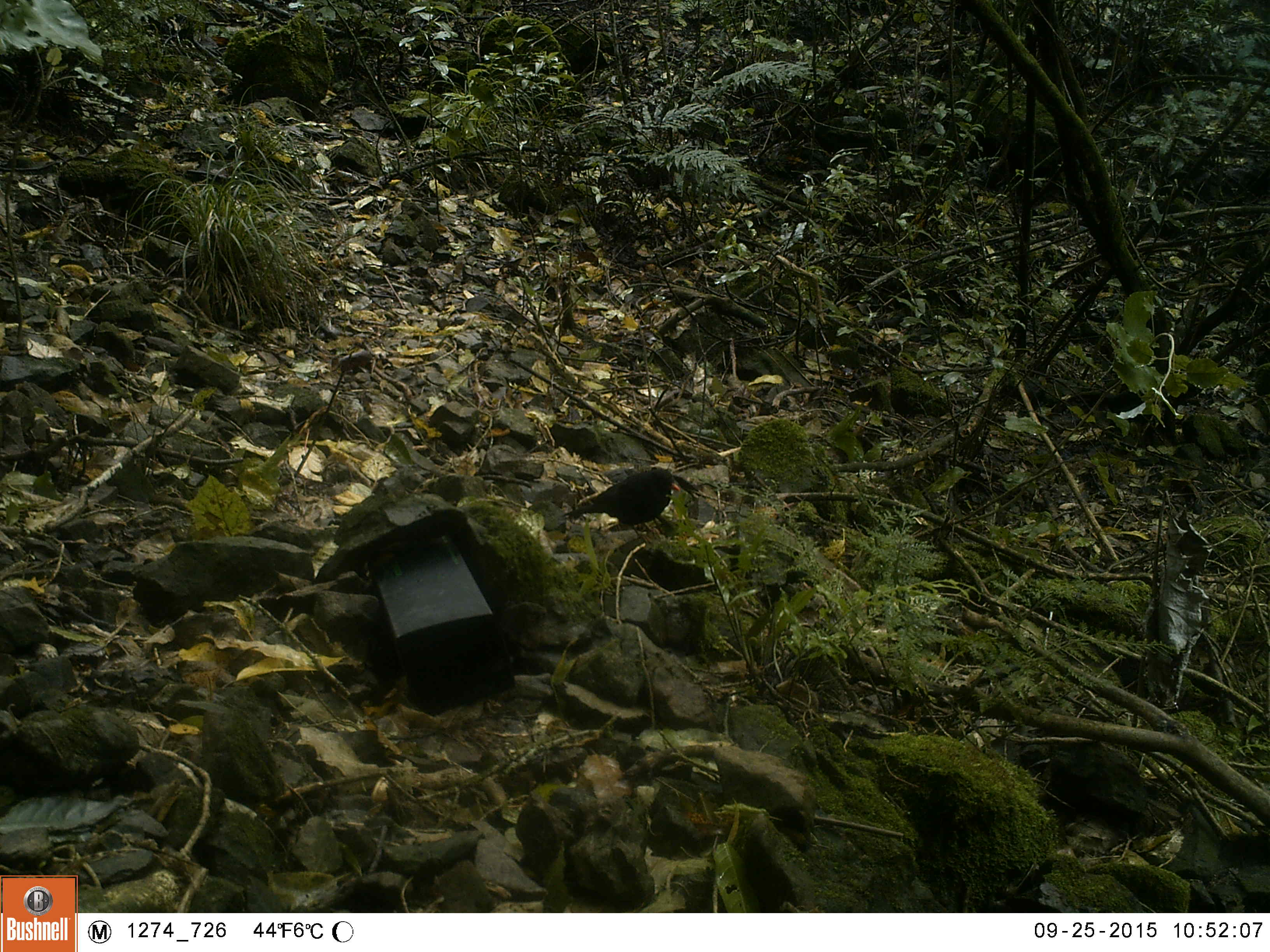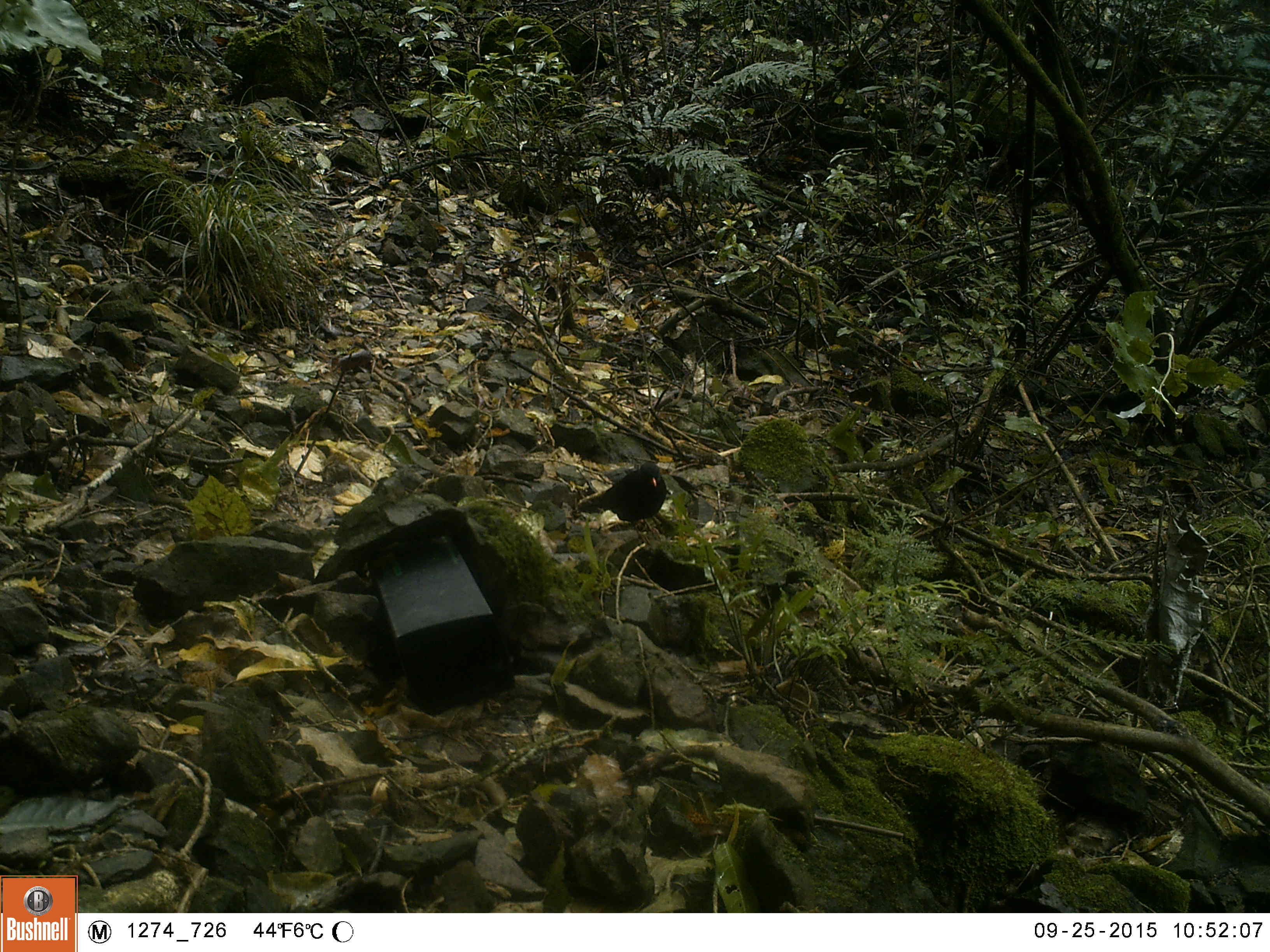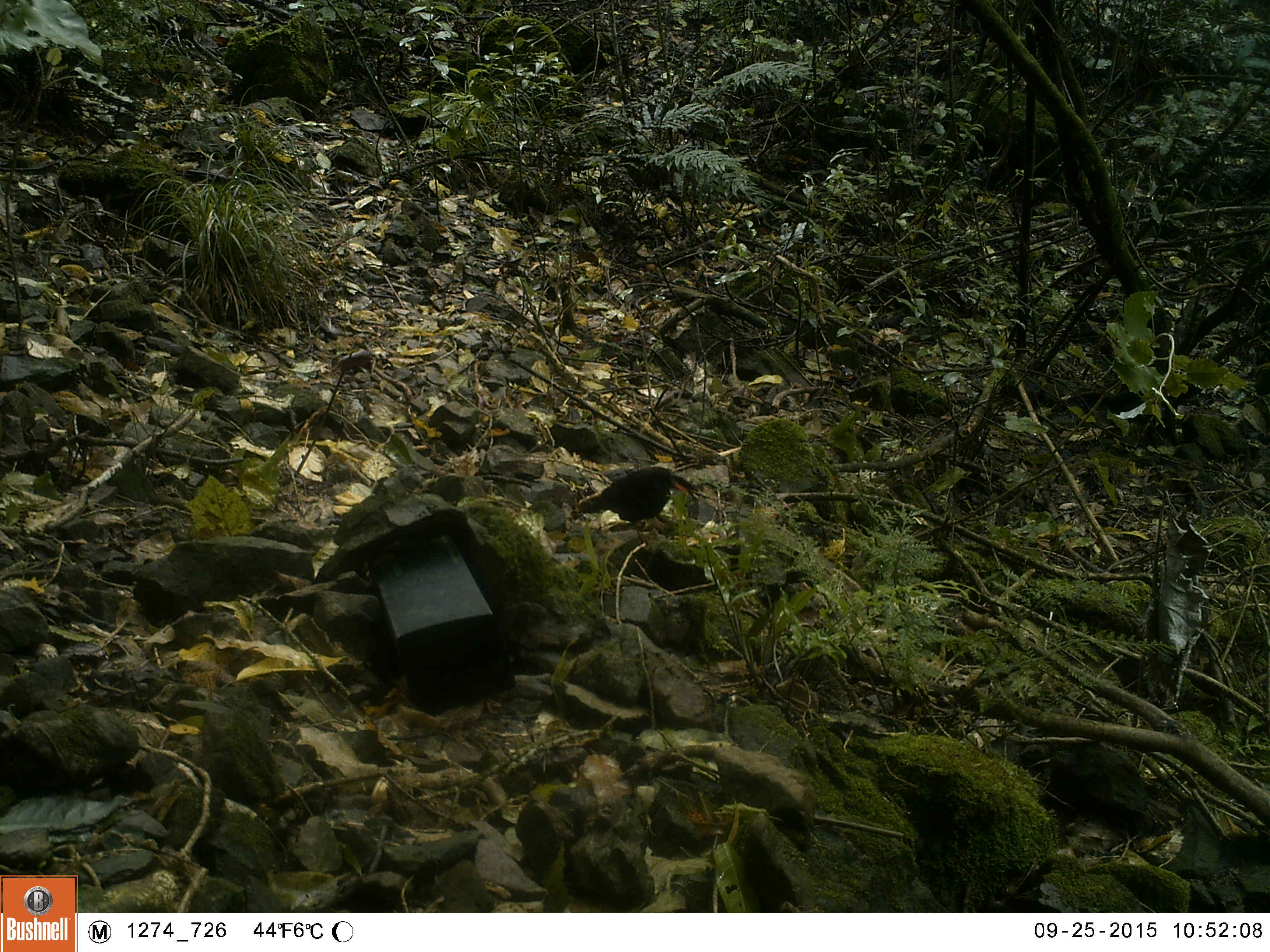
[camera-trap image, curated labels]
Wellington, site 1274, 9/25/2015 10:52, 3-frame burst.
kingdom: Animalia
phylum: Chordata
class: Aves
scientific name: Aves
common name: bird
Bird (Aves).